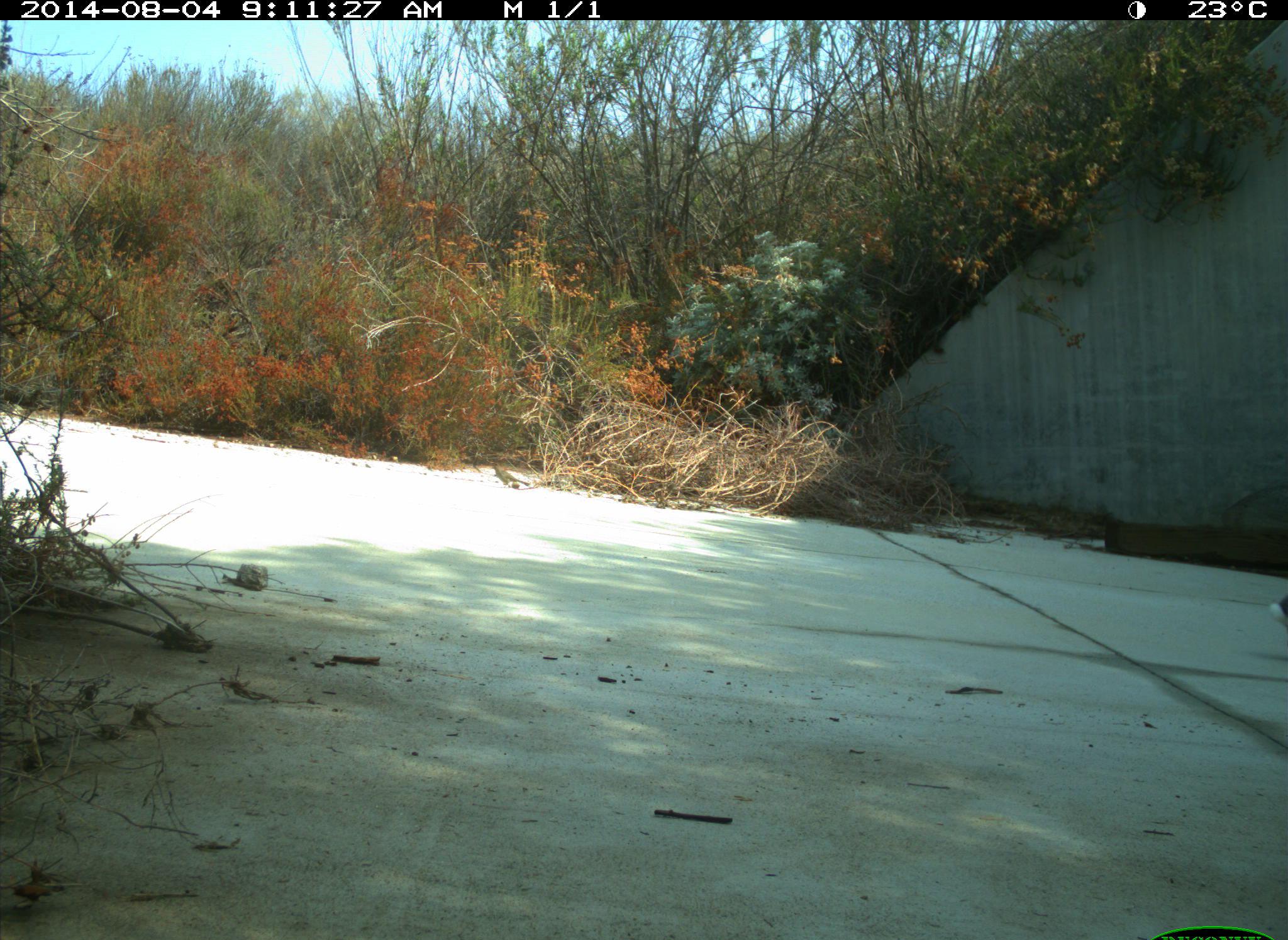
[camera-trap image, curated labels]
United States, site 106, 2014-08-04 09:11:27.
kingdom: Animalia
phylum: Chordata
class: Mammalia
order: Lagomorpha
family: Leporidae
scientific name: Leporidae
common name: rabbits and hares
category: rabbit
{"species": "rabbit (rabbits and hares) (Leporidae)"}